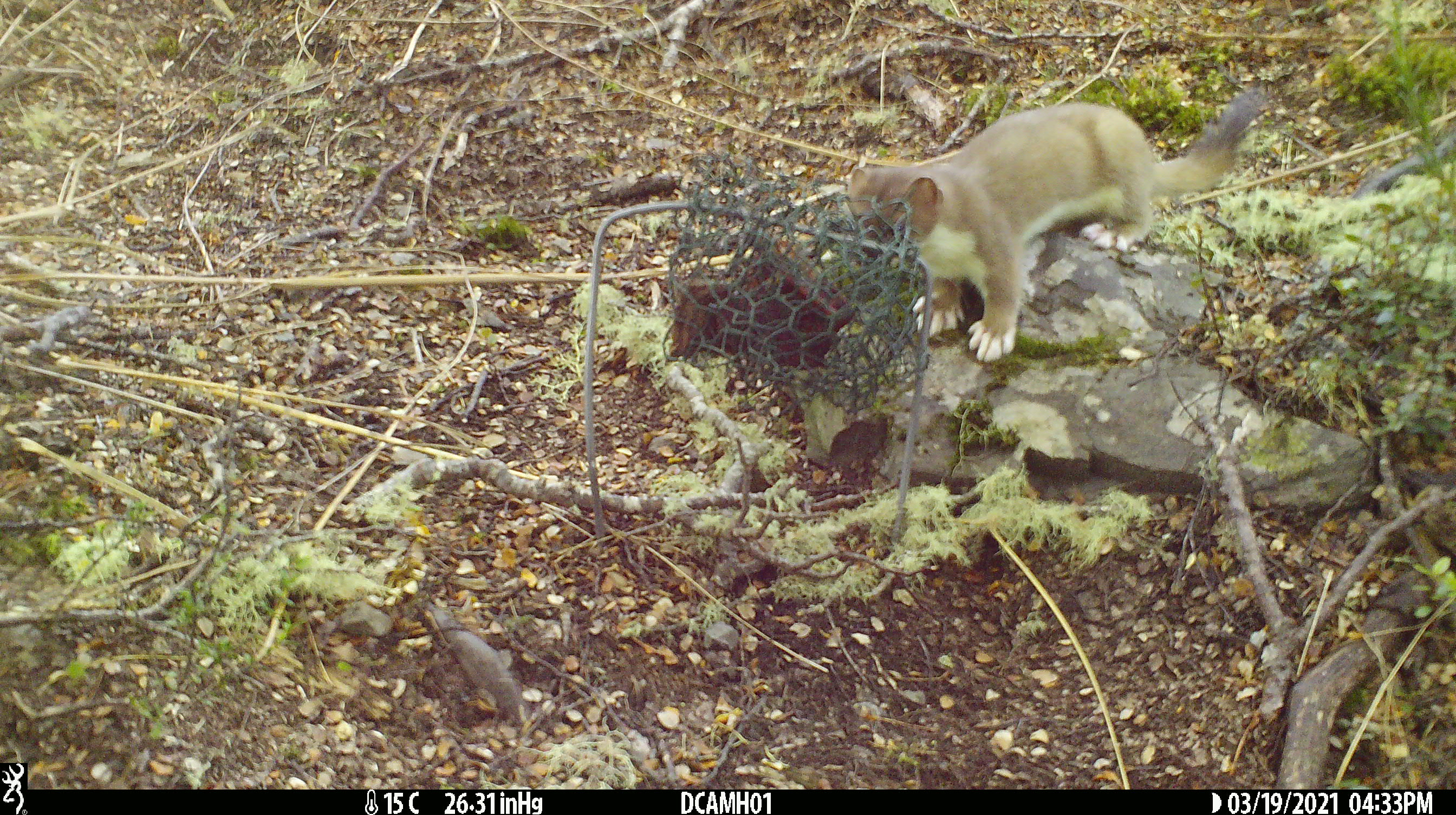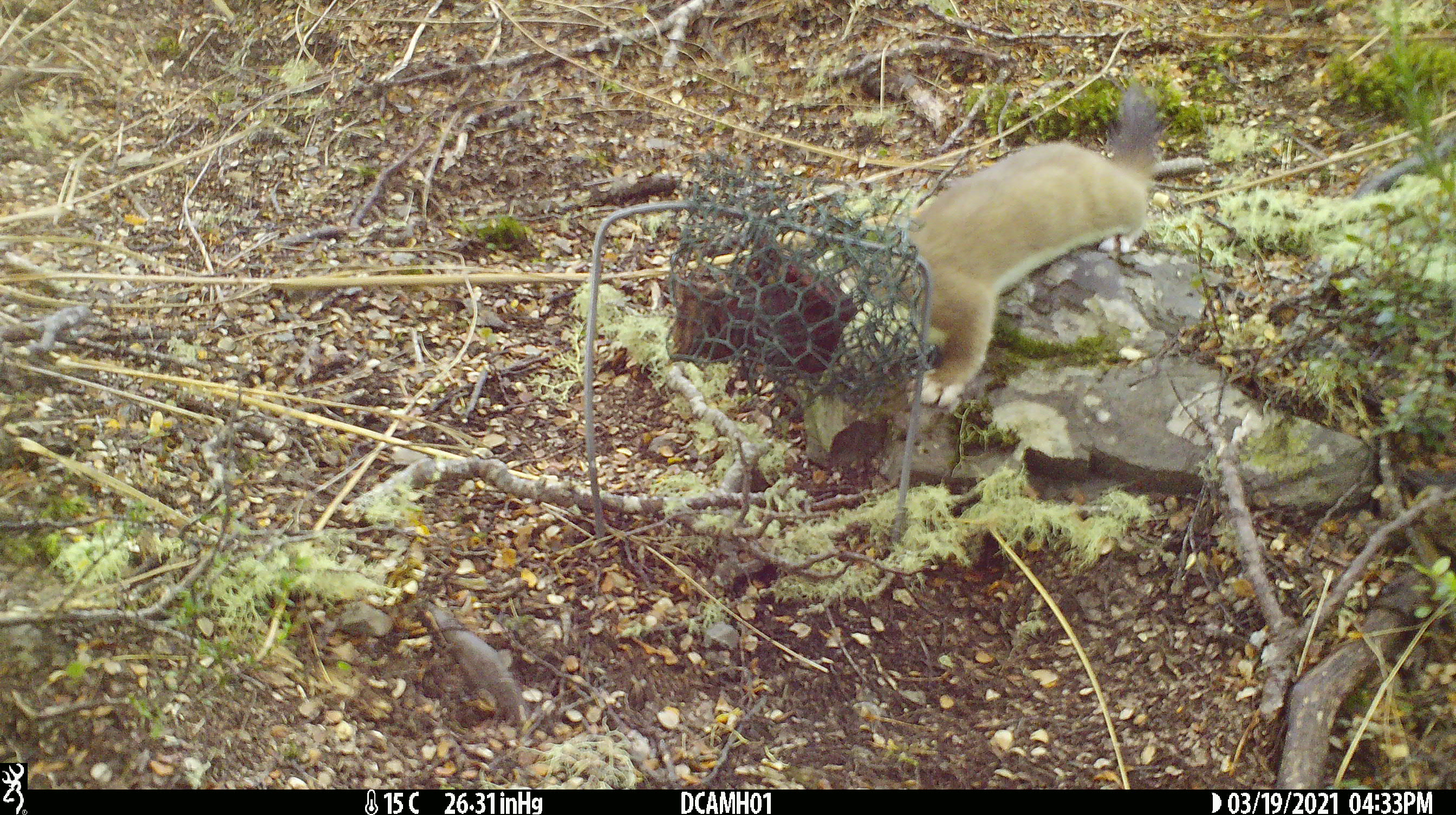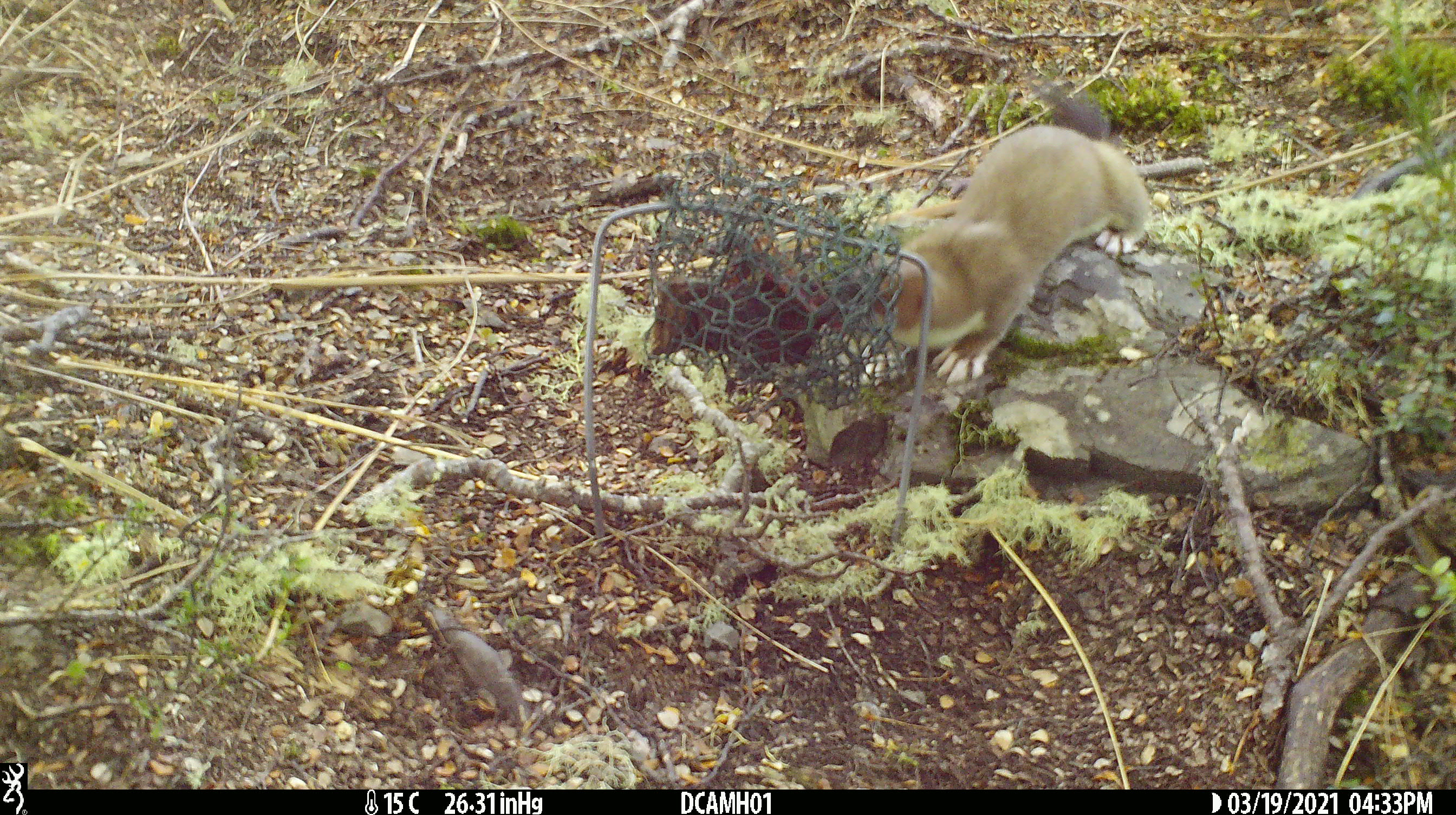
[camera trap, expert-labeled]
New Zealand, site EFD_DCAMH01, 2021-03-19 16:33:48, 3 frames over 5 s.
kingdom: Animalia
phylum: Chordata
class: Mammalia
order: Carnivora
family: Mustelidae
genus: Mustela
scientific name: Mustela erminea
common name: stoat